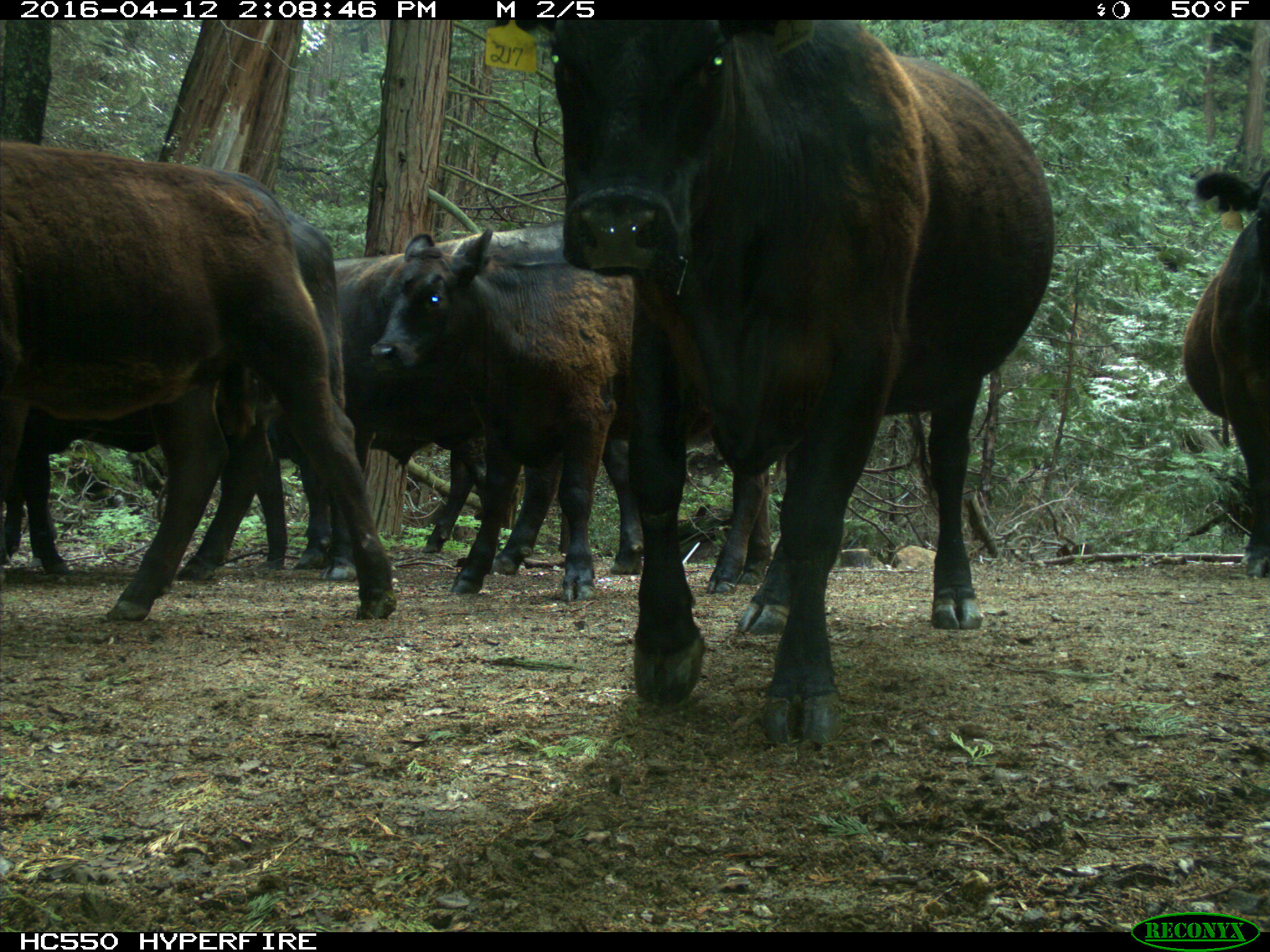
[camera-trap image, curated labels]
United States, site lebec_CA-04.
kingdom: Animalia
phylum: Chordata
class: Mammalia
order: Artiodactyla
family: Bovidae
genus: Bos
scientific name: Bos taurus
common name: domestic cow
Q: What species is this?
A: Bos taurus (domestic cow).